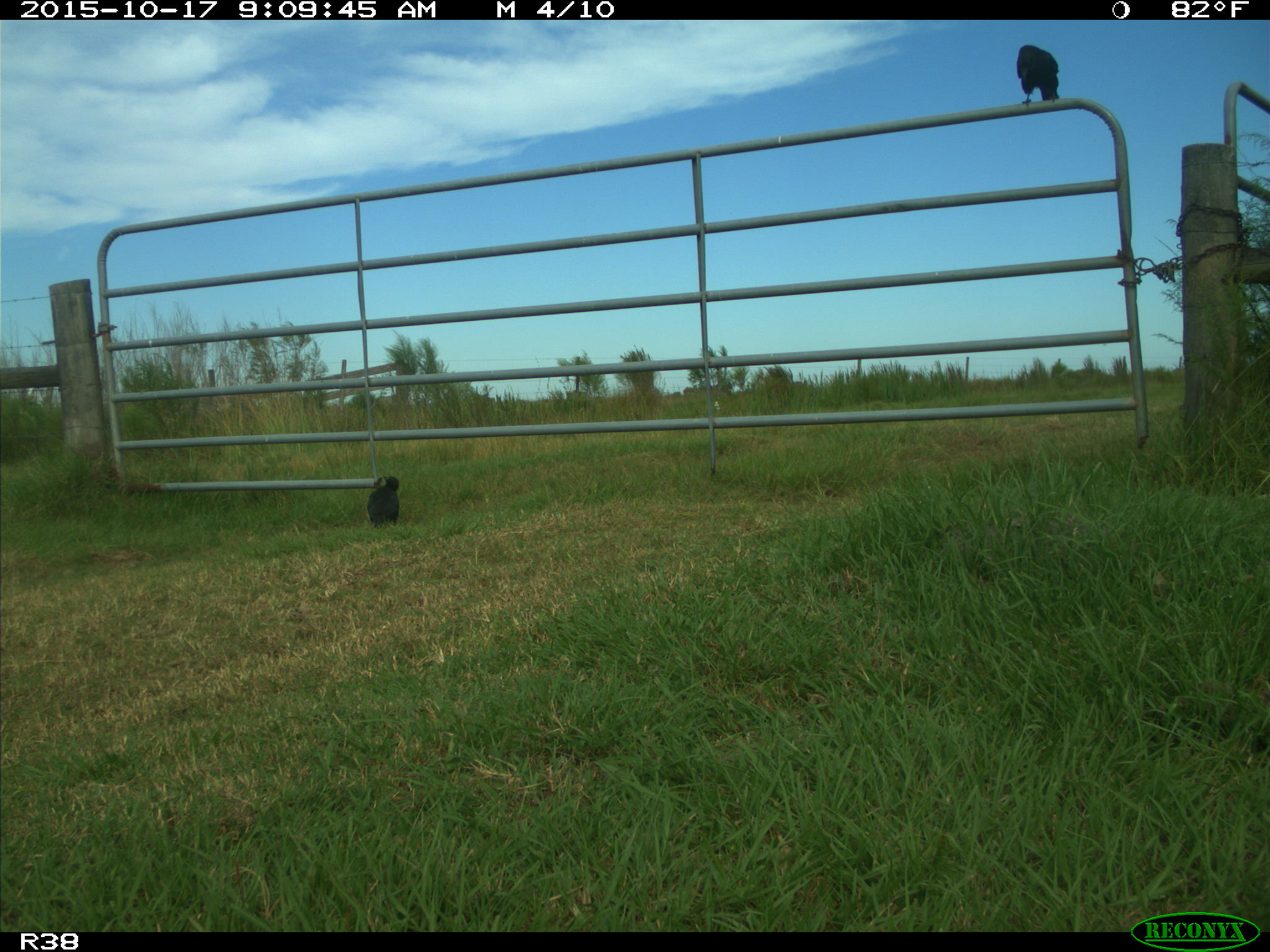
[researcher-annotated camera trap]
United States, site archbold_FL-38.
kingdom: Animalia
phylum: Chordata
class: Aves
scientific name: Aves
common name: birds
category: unidentified bird